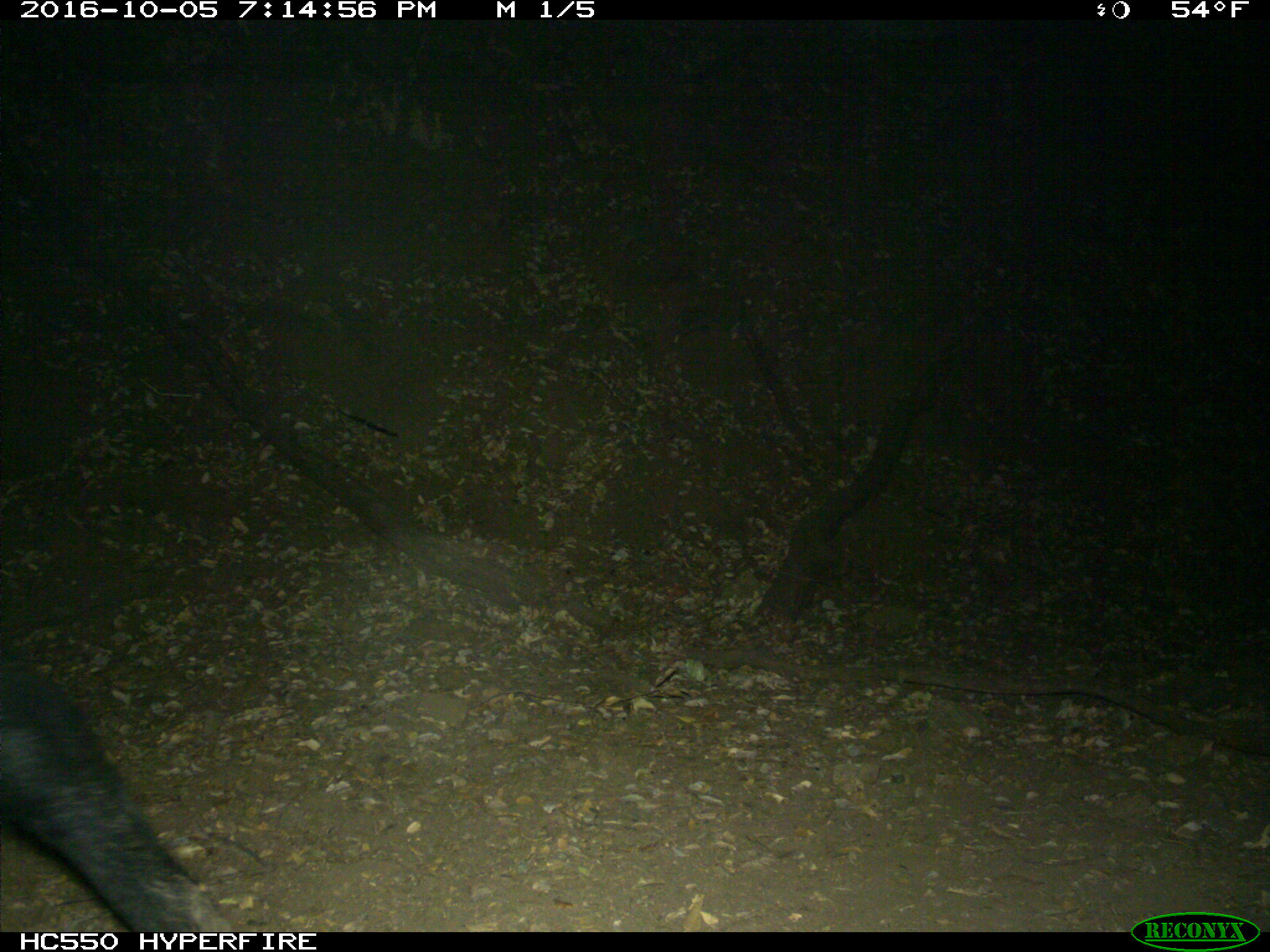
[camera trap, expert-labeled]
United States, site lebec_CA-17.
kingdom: Animalia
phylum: Chordata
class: Mammalia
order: Artiodactyla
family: Suidae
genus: Sus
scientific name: Sus scrofa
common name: wild boar